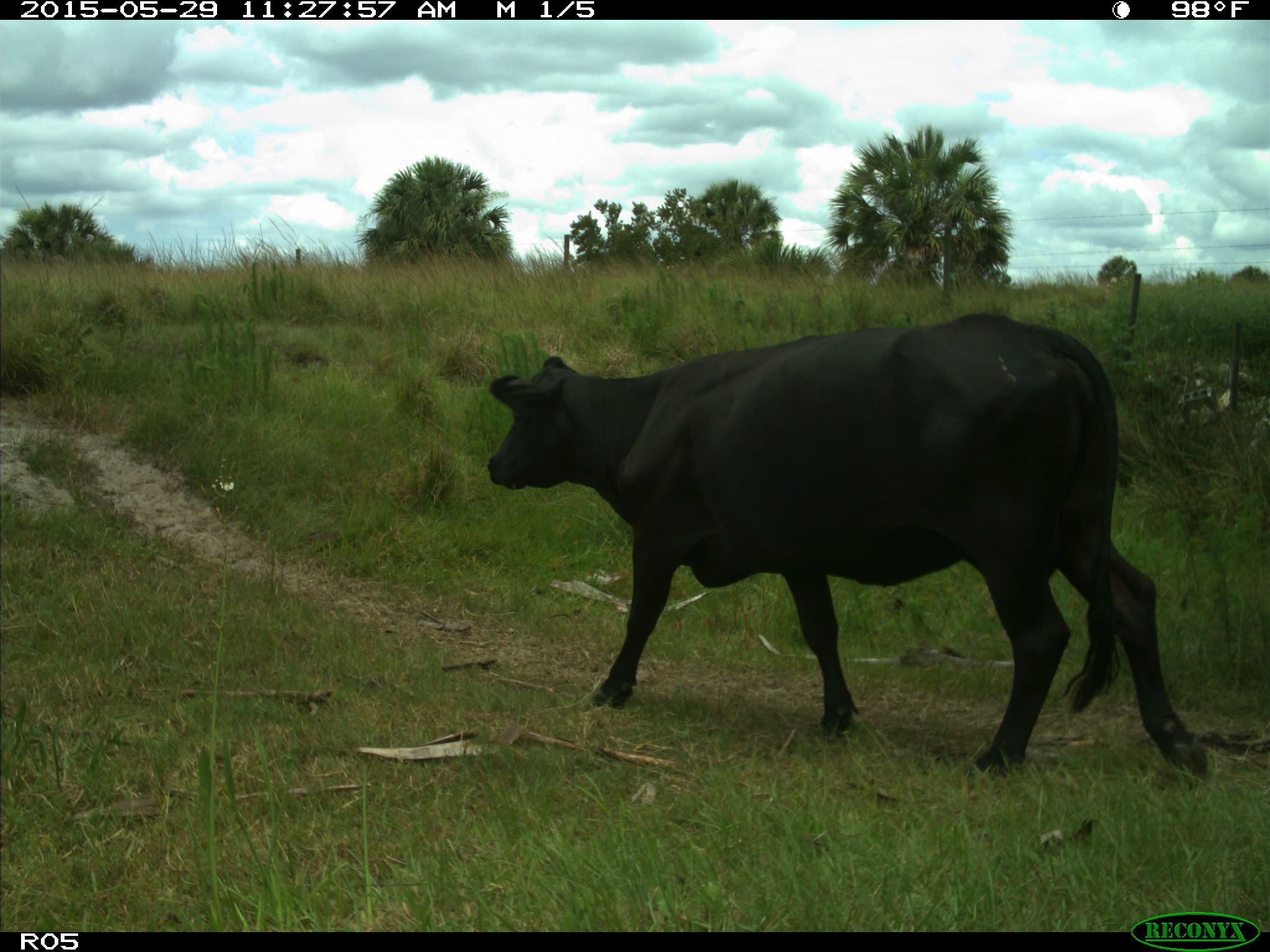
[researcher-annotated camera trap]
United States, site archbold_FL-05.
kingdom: Animalia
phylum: Chordata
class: Mammalia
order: Artiodactyla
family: Bovidae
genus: Bos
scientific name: Bos taurus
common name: domestic cow